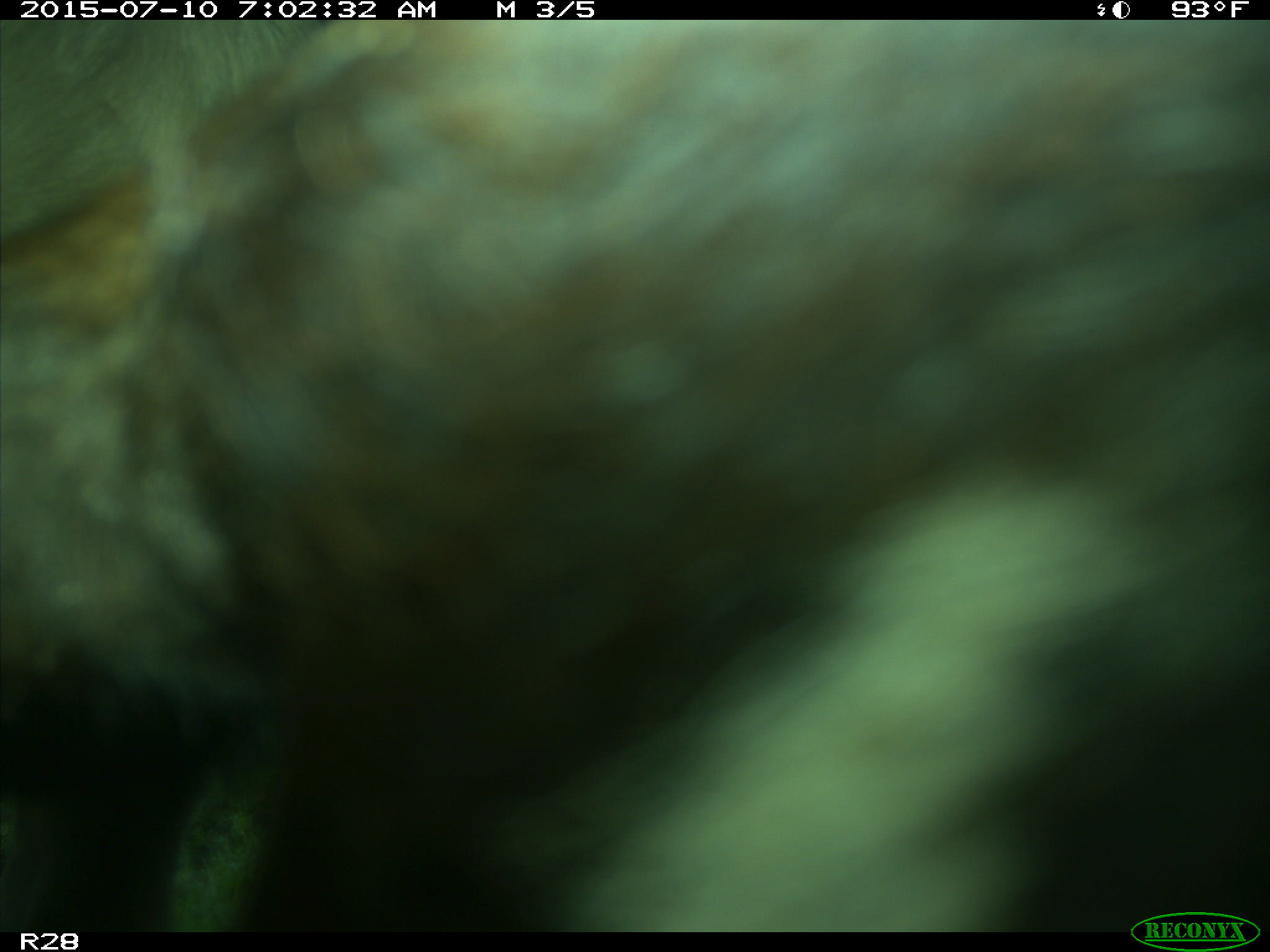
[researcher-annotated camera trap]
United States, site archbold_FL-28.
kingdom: Animalia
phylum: Chordata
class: Mammalia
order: Artiodactyla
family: Bovidae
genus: Bos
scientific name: Bos taurus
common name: domestic cow